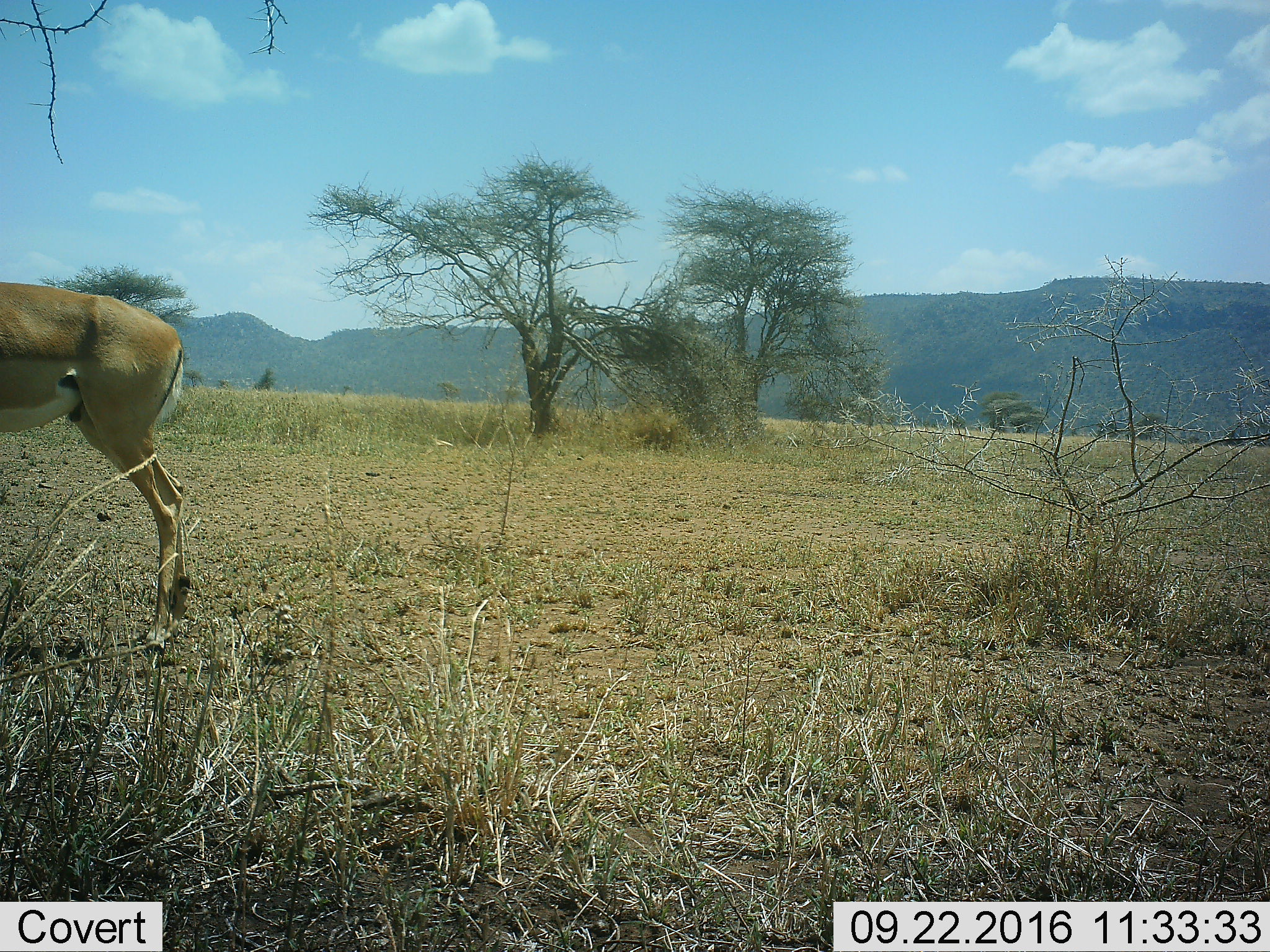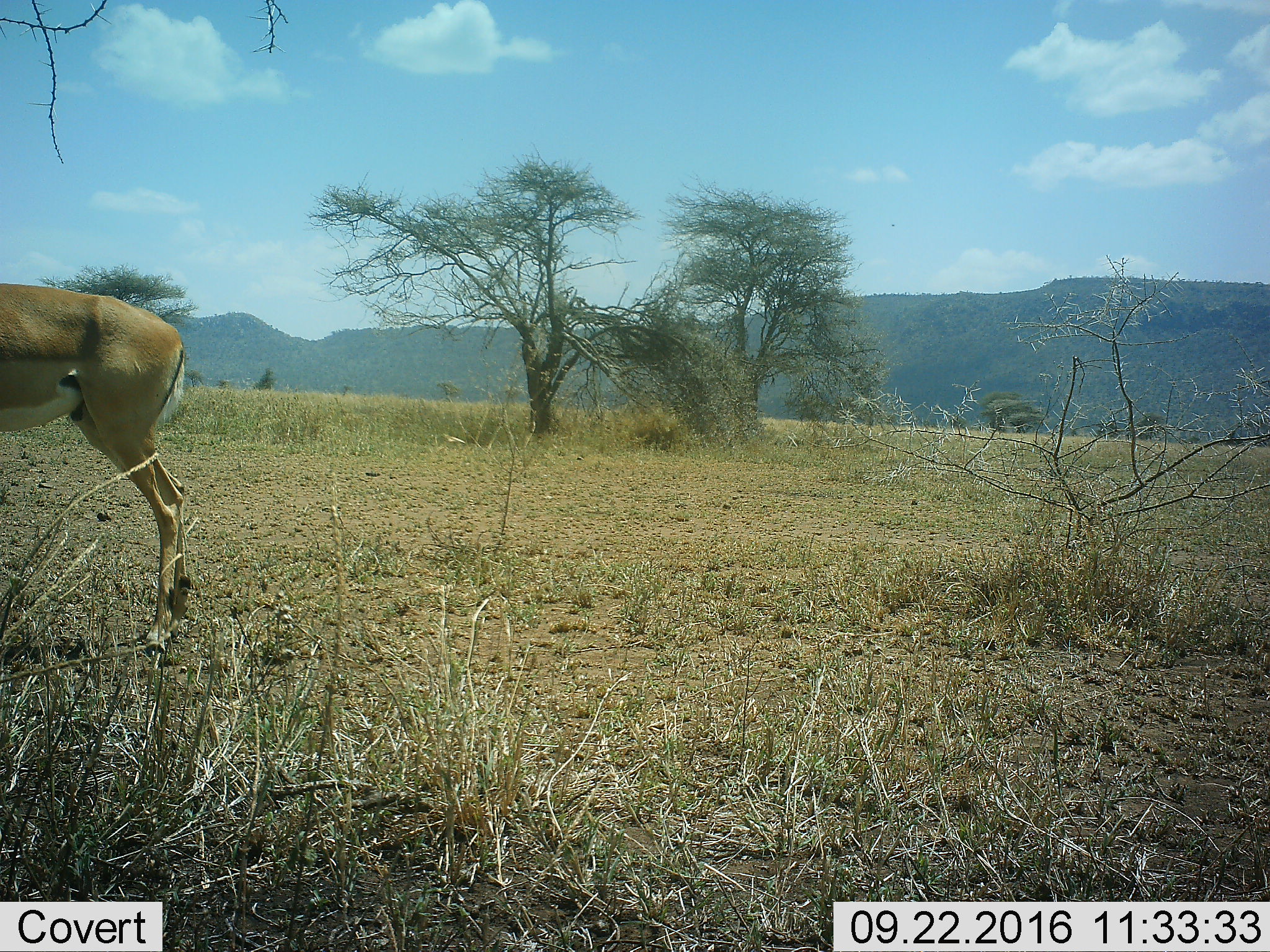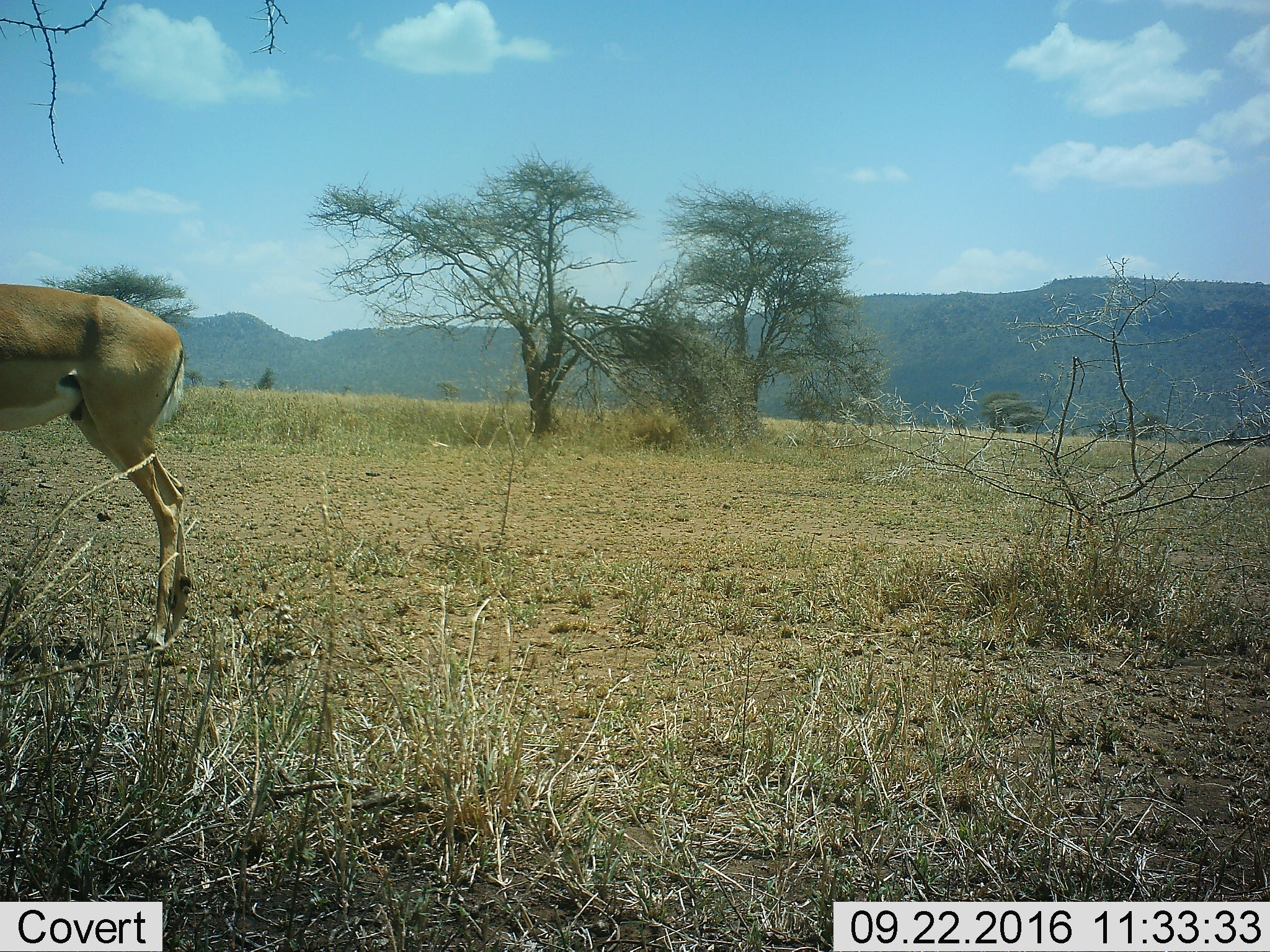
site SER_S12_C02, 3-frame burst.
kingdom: Animalia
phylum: Chordata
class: Mammalia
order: Artiodactyla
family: Bovidae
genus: Aepyceros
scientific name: Aepyceros melampus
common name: impala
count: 1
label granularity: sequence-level